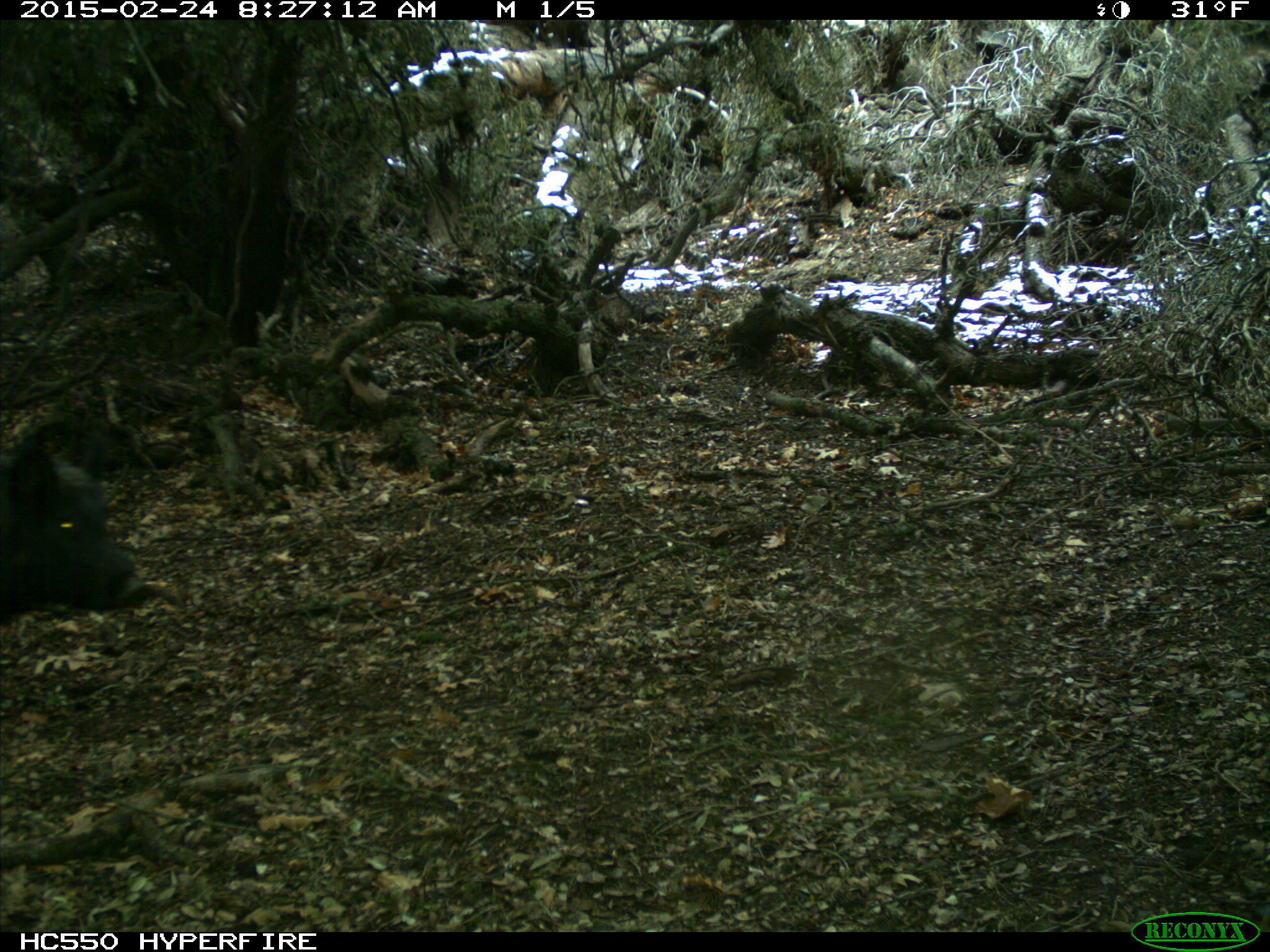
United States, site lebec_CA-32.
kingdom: Animalia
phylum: Chordata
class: Mammalia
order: Artiodactyla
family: Suidae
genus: Sus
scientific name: Sus scrofa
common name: wild boar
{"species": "Sus scrofa (wild boar)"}